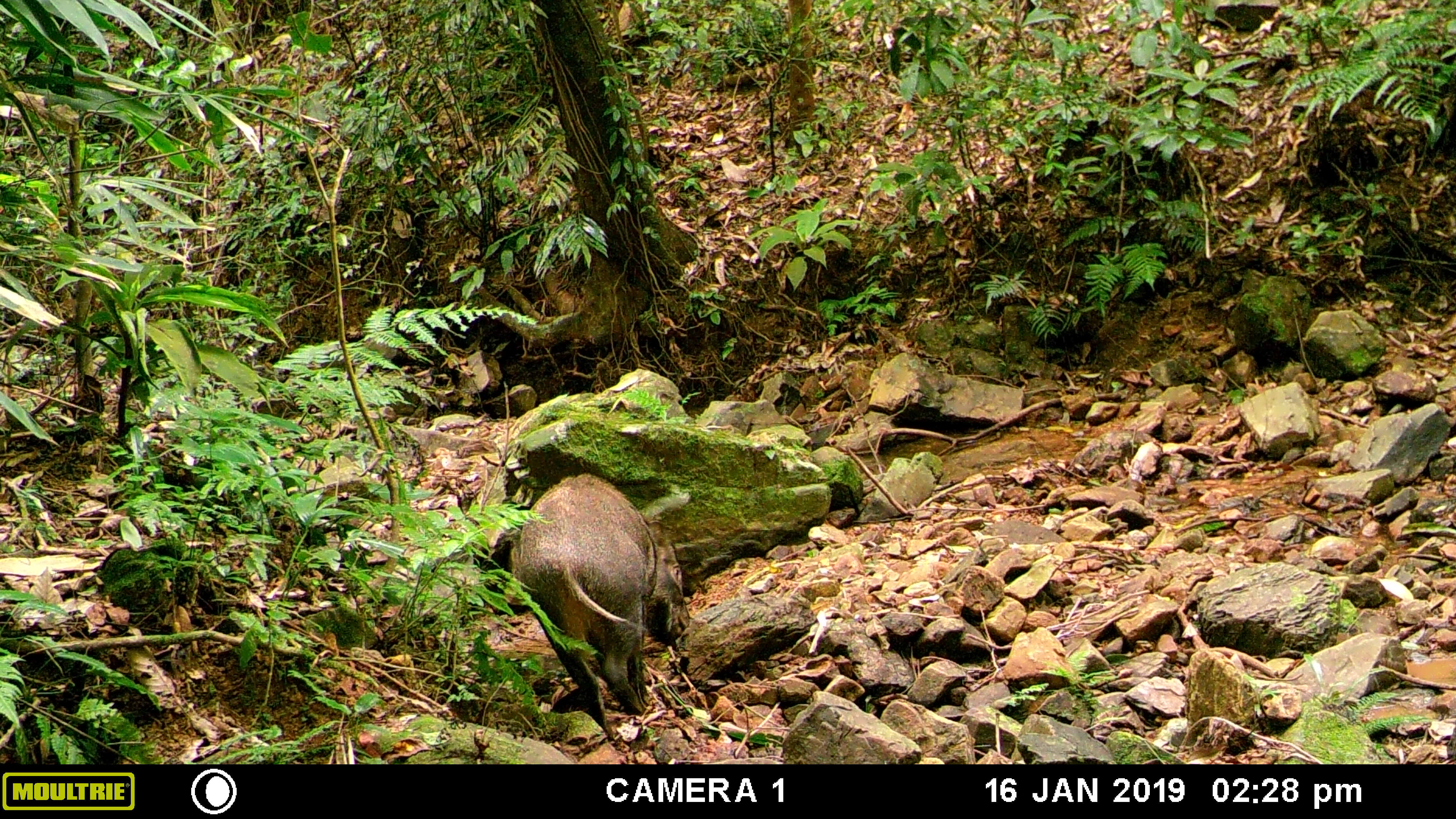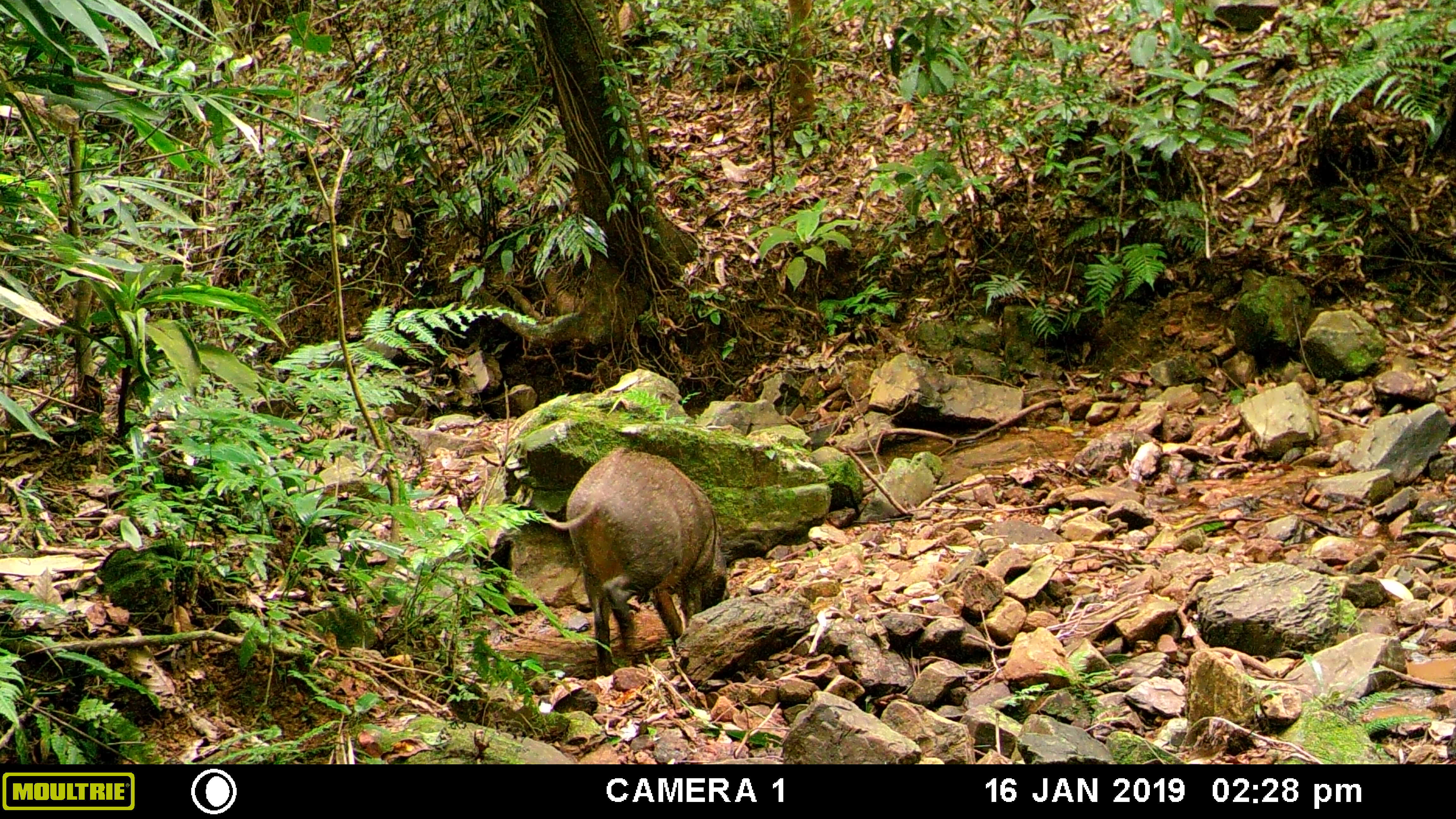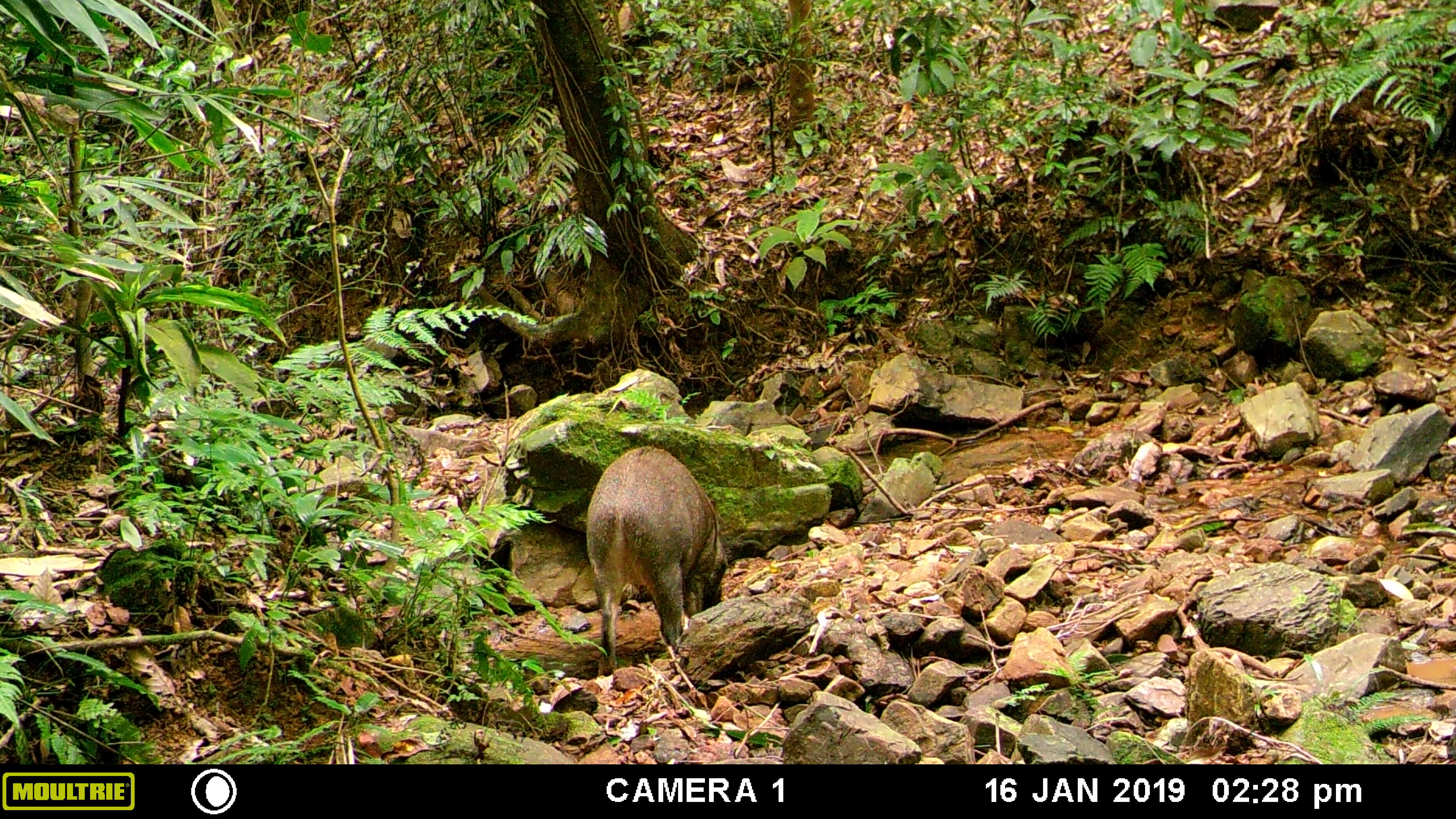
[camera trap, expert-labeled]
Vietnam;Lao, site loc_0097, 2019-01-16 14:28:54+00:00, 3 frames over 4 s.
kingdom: Animalia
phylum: Chordata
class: Mammalia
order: Artiodactyla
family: Suidae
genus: Sus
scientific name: Sus scrofa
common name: eurasian wild pig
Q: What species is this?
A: Eurasian wild pig (Sus scrofa).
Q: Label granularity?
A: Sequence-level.